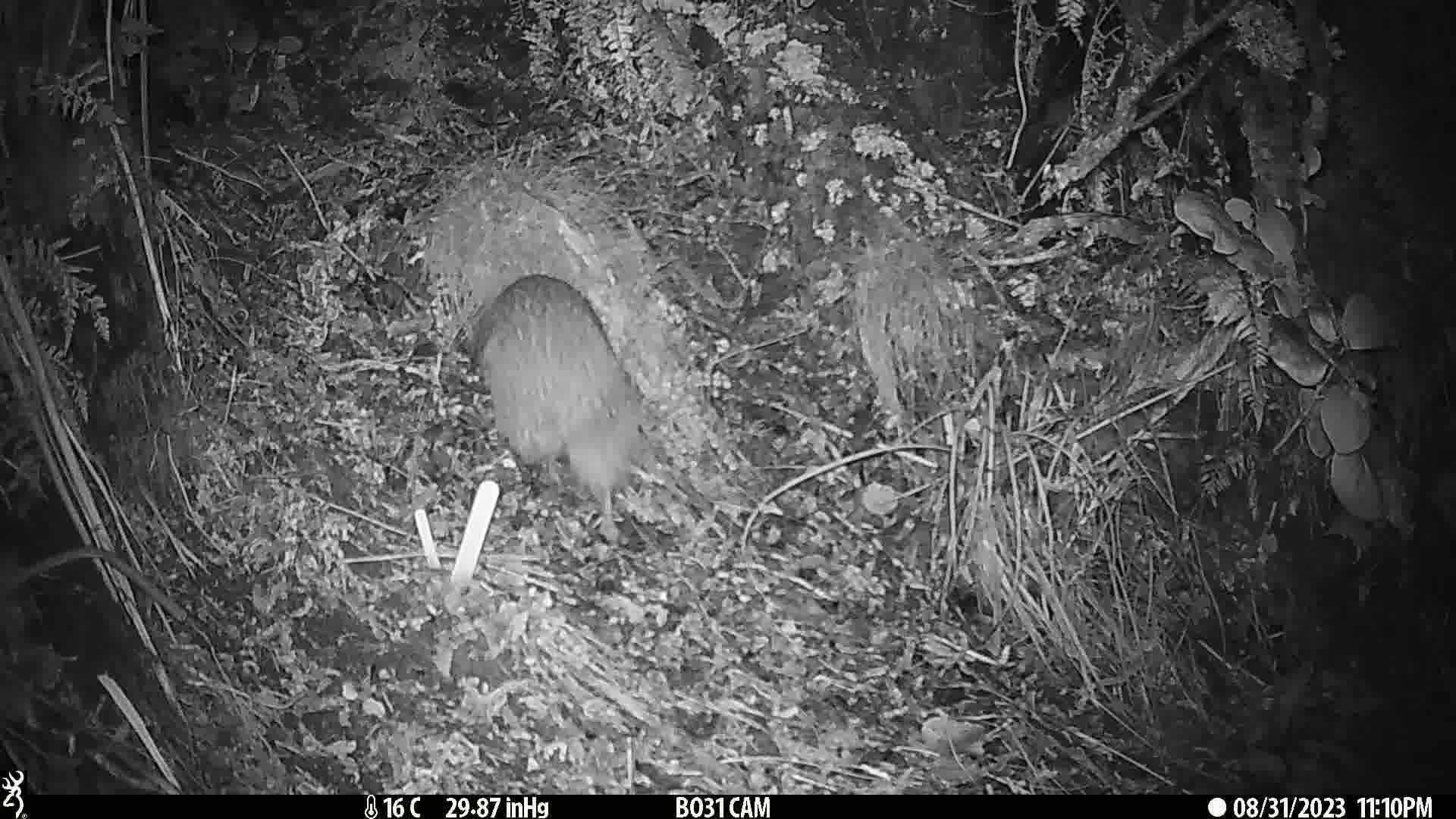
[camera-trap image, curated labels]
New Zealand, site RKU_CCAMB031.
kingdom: Animalia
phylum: Chordata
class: Aves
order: Apterygiformes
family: Apterygidae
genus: Apteryx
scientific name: Apteryx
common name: kiwi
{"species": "kiwi (Apteryx)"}